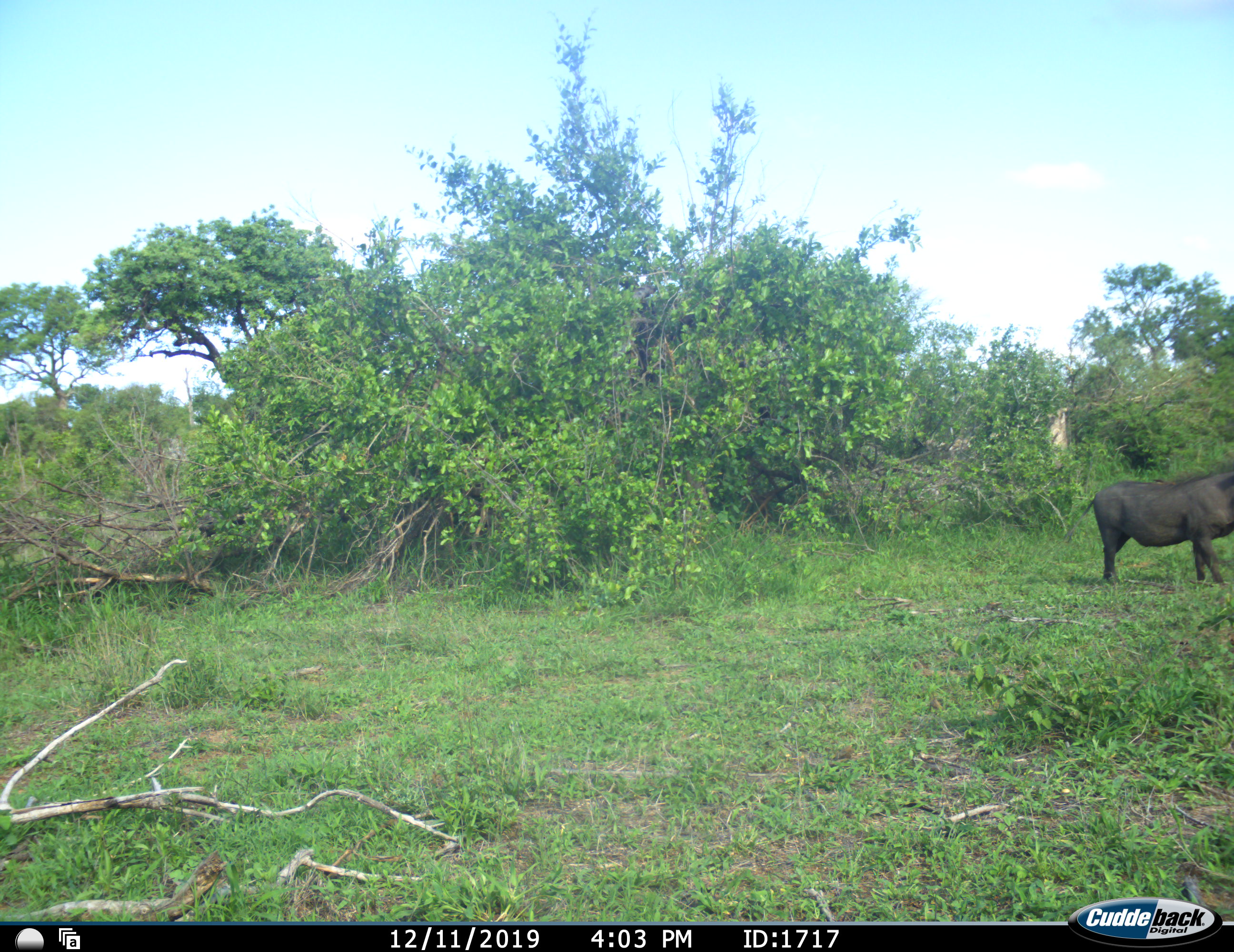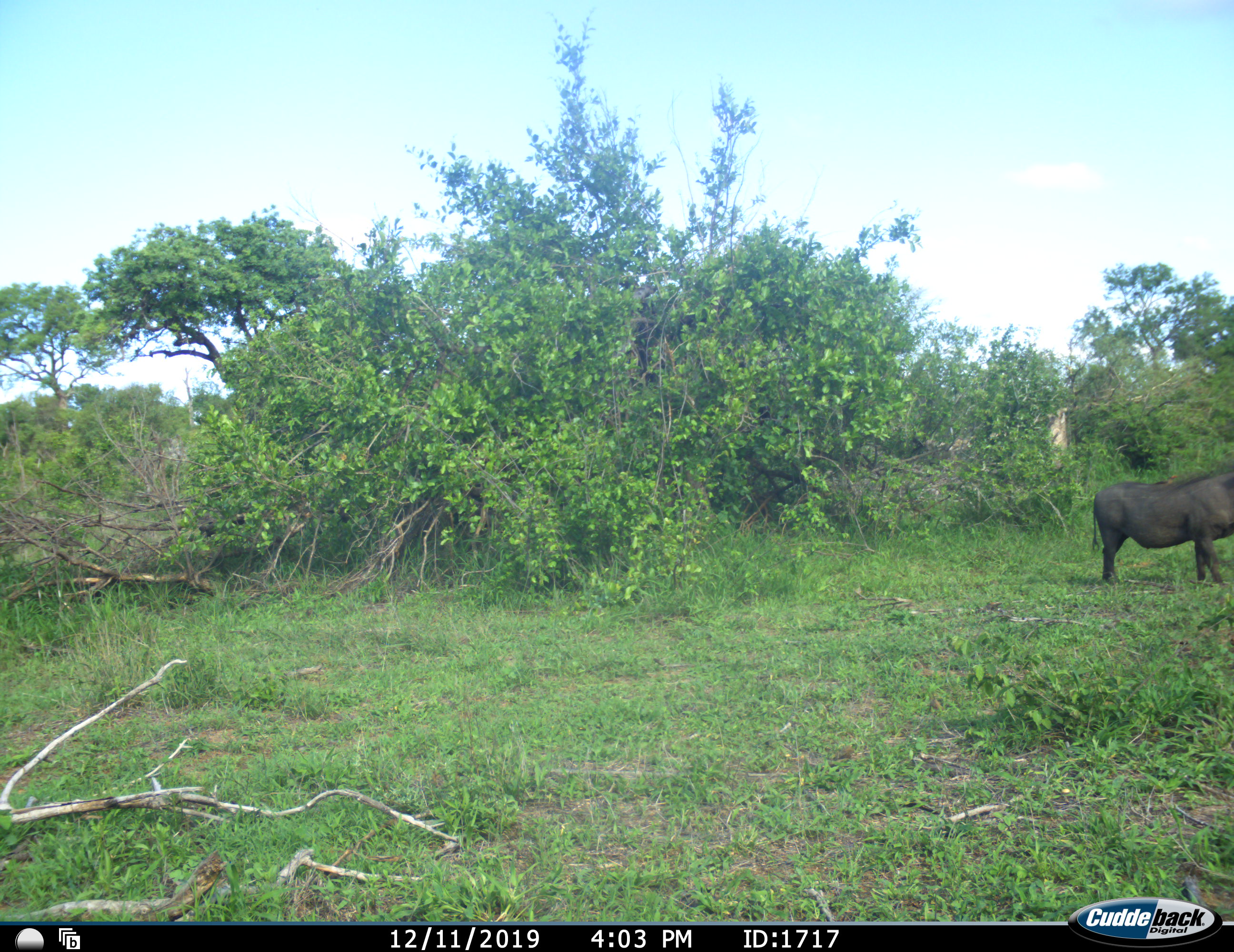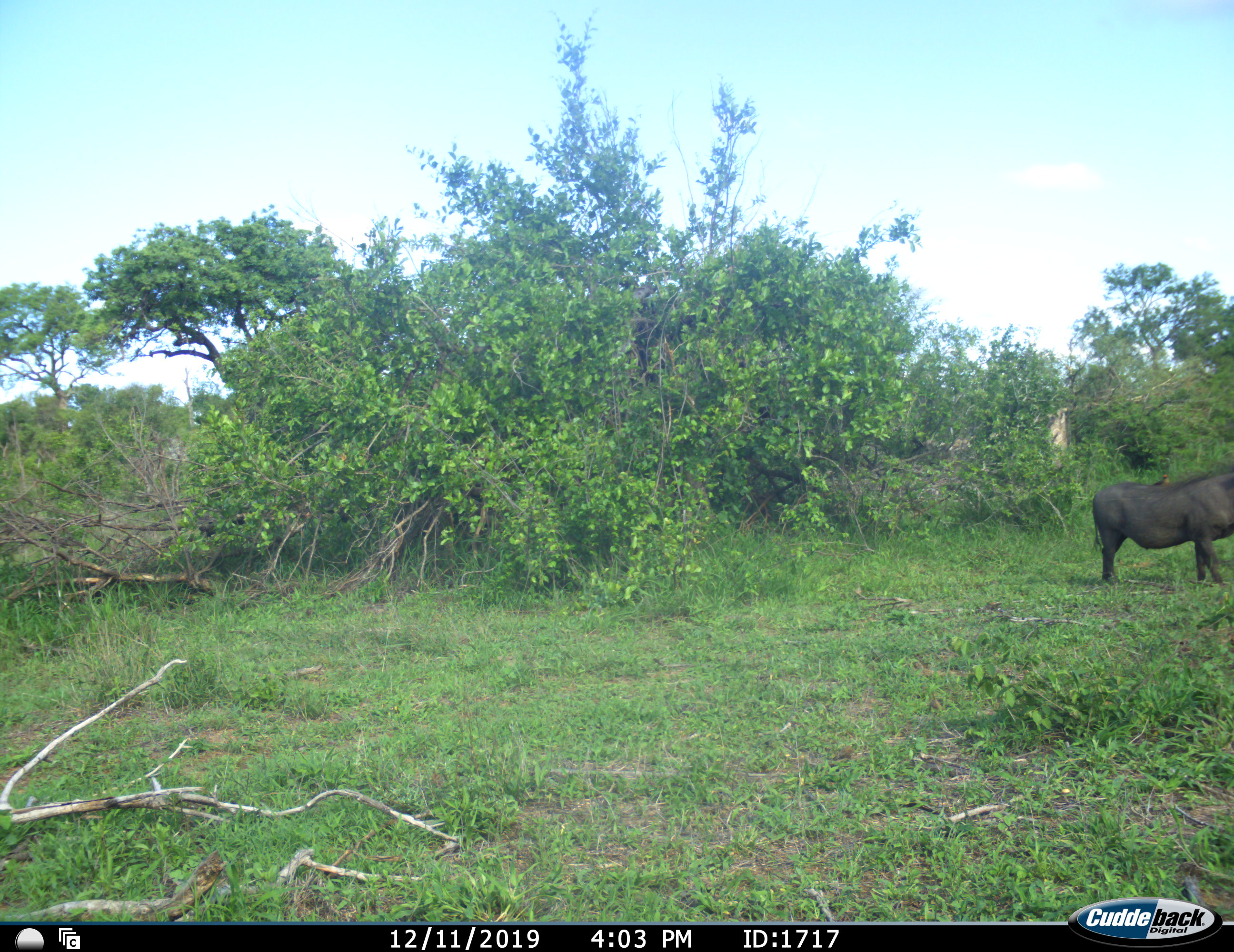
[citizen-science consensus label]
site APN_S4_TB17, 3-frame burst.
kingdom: Animalia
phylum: Chordata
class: Mammalia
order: Artiodactyla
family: Suidae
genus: Phacochoerus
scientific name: Phacochoerus africanus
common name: warthog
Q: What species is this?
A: Warthog (Phacochoerus africanus).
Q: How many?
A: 1.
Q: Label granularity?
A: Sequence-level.